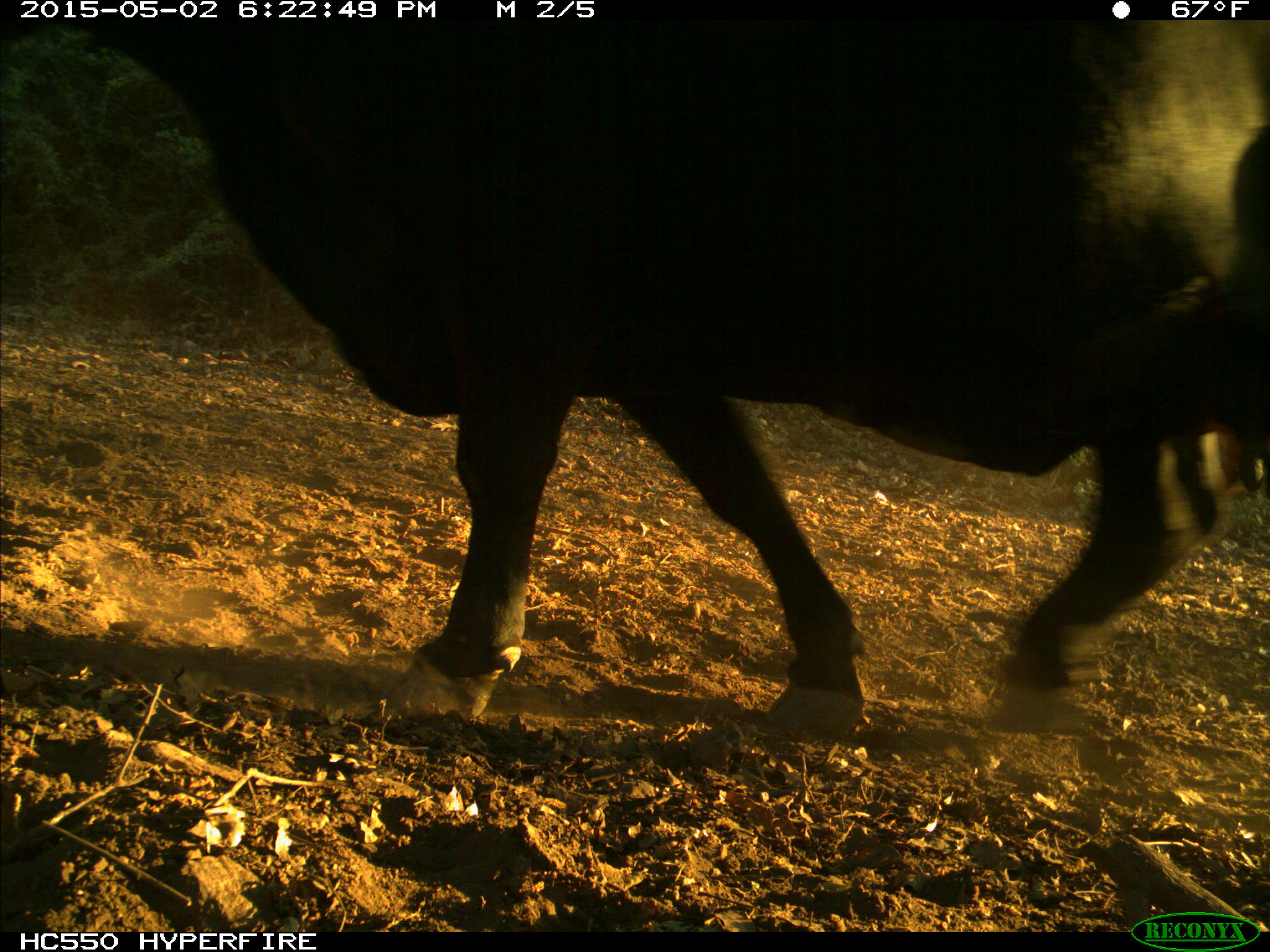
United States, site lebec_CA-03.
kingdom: Animalia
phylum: Chordata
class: Mammalia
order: Artiodactyla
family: Bovidae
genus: Bos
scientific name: Bos taurus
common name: domestic cow